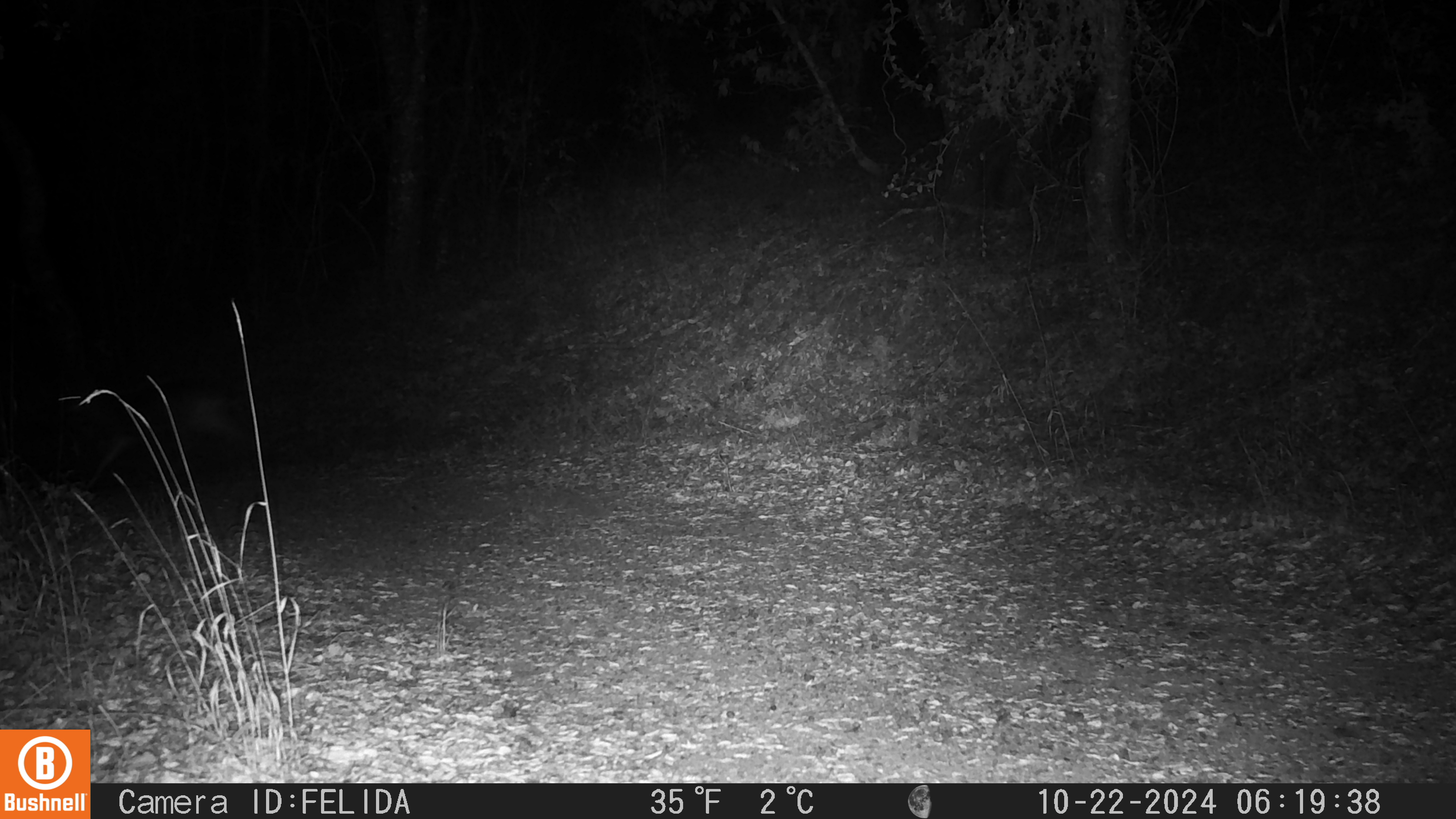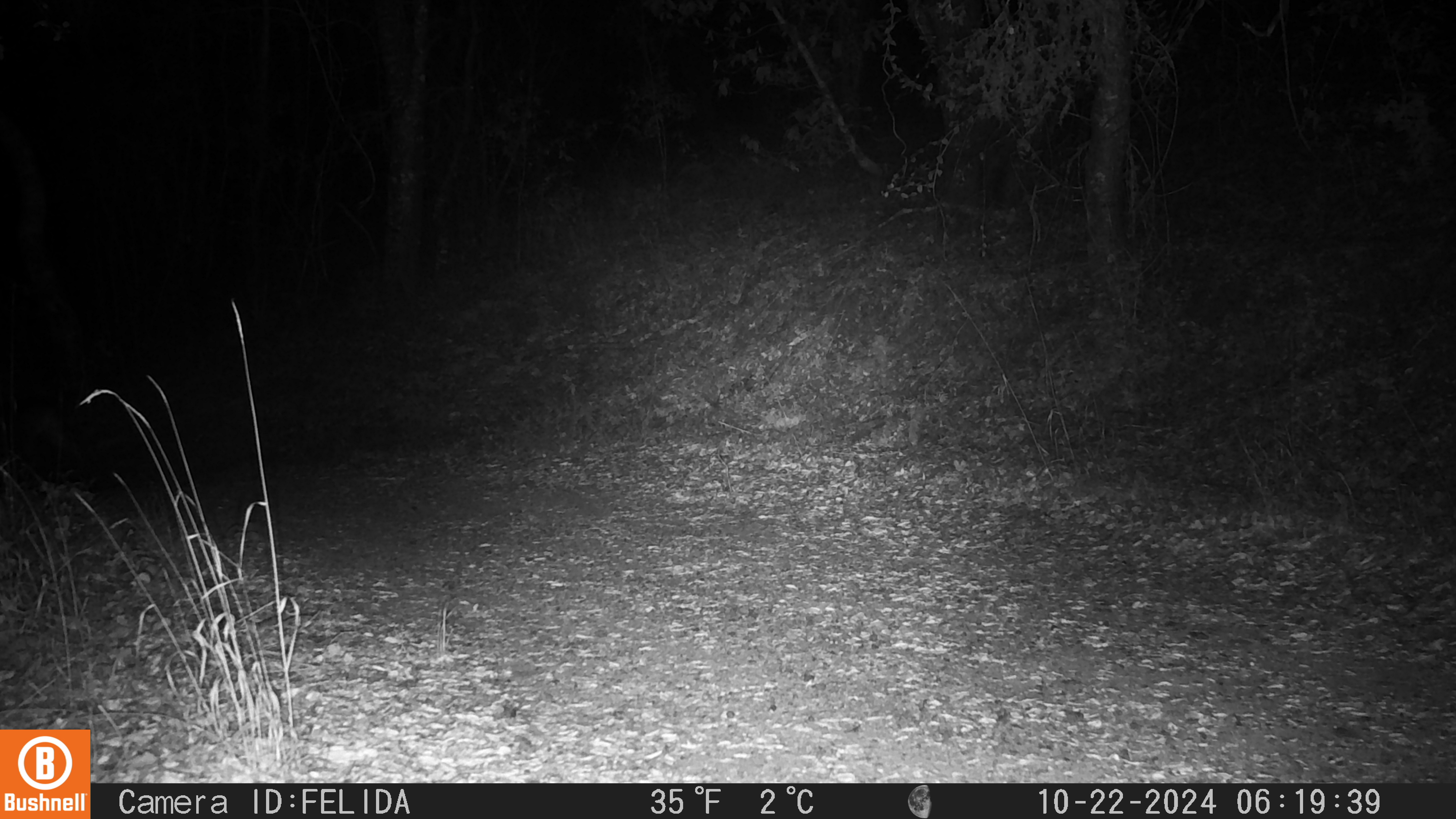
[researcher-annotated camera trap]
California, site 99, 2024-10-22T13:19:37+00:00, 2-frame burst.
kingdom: Animalia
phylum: Chordata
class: Mammalia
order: Artiodactyla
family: Cervidae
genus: Odocoileus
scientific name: Odocoileus hemionus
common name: mule deer